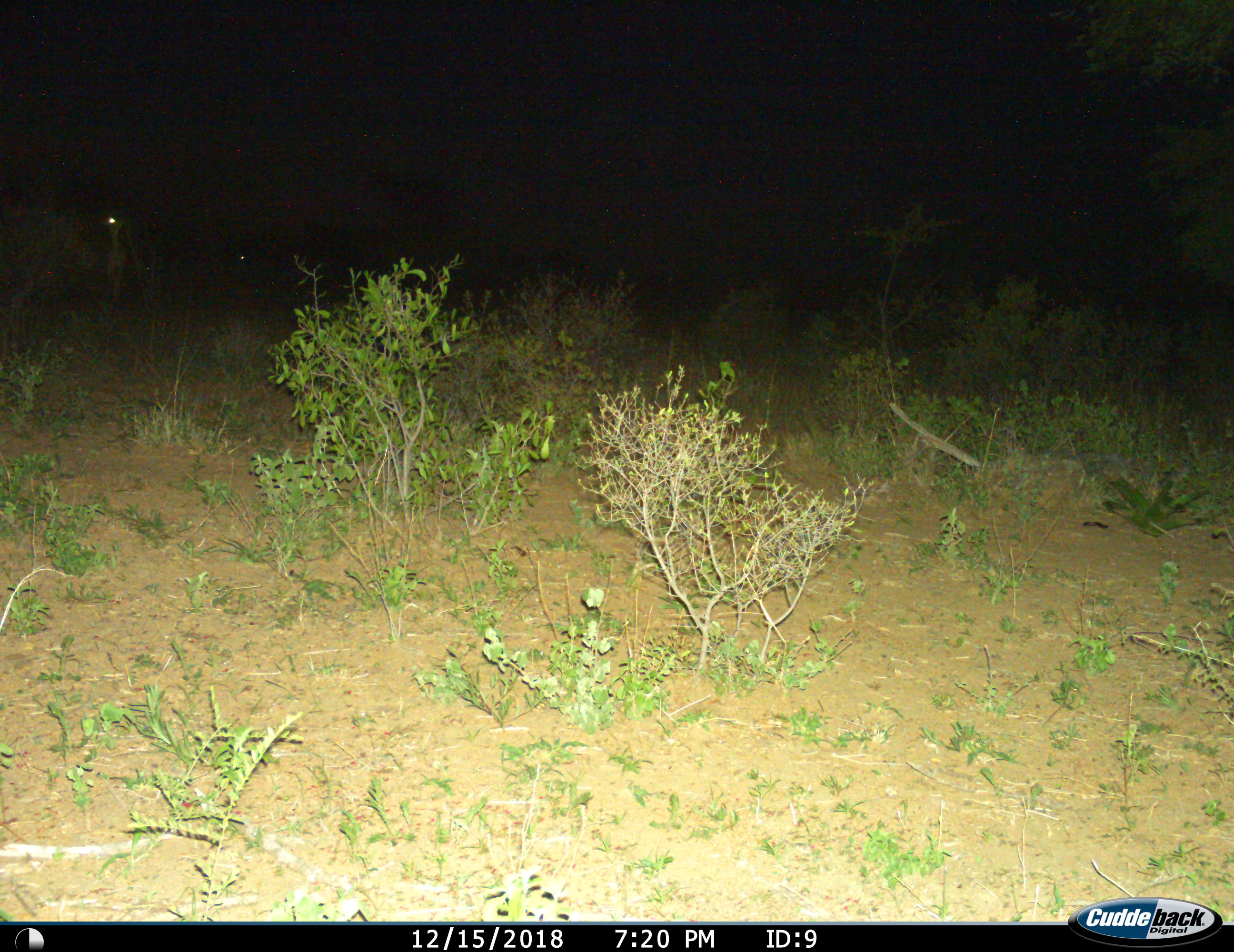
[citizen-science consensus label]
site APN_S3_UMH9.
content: unidentified animal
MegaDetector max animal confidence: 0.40